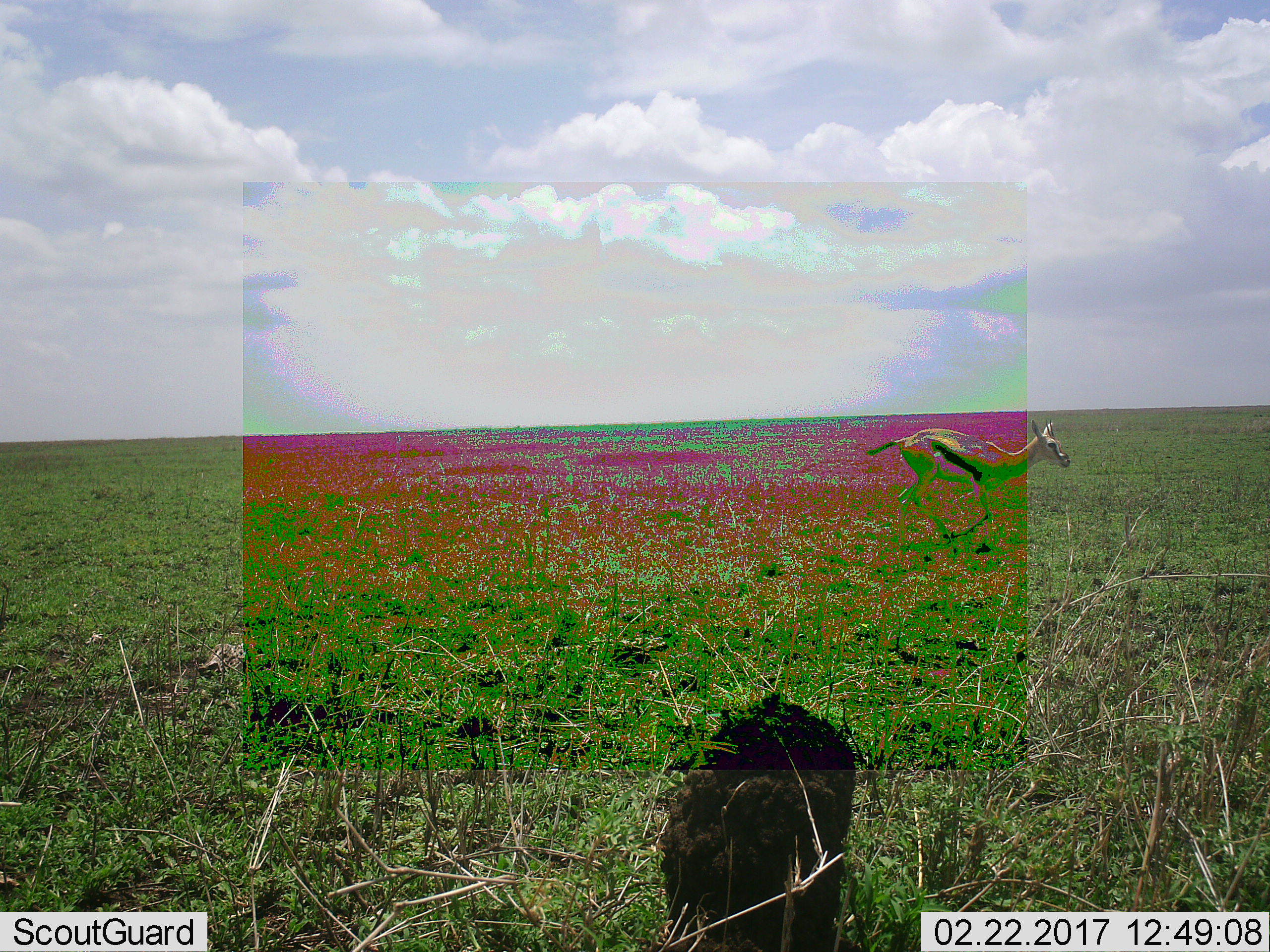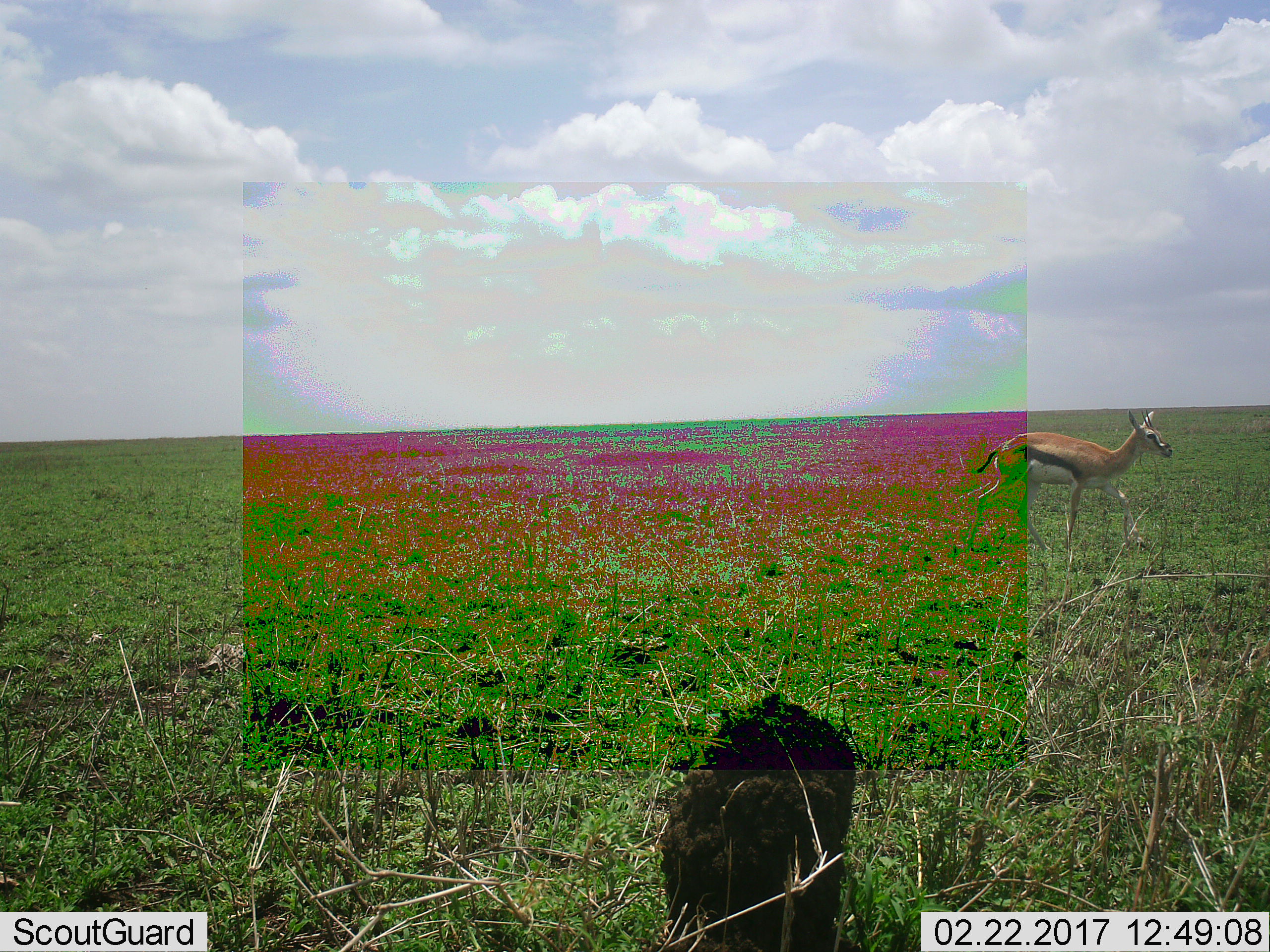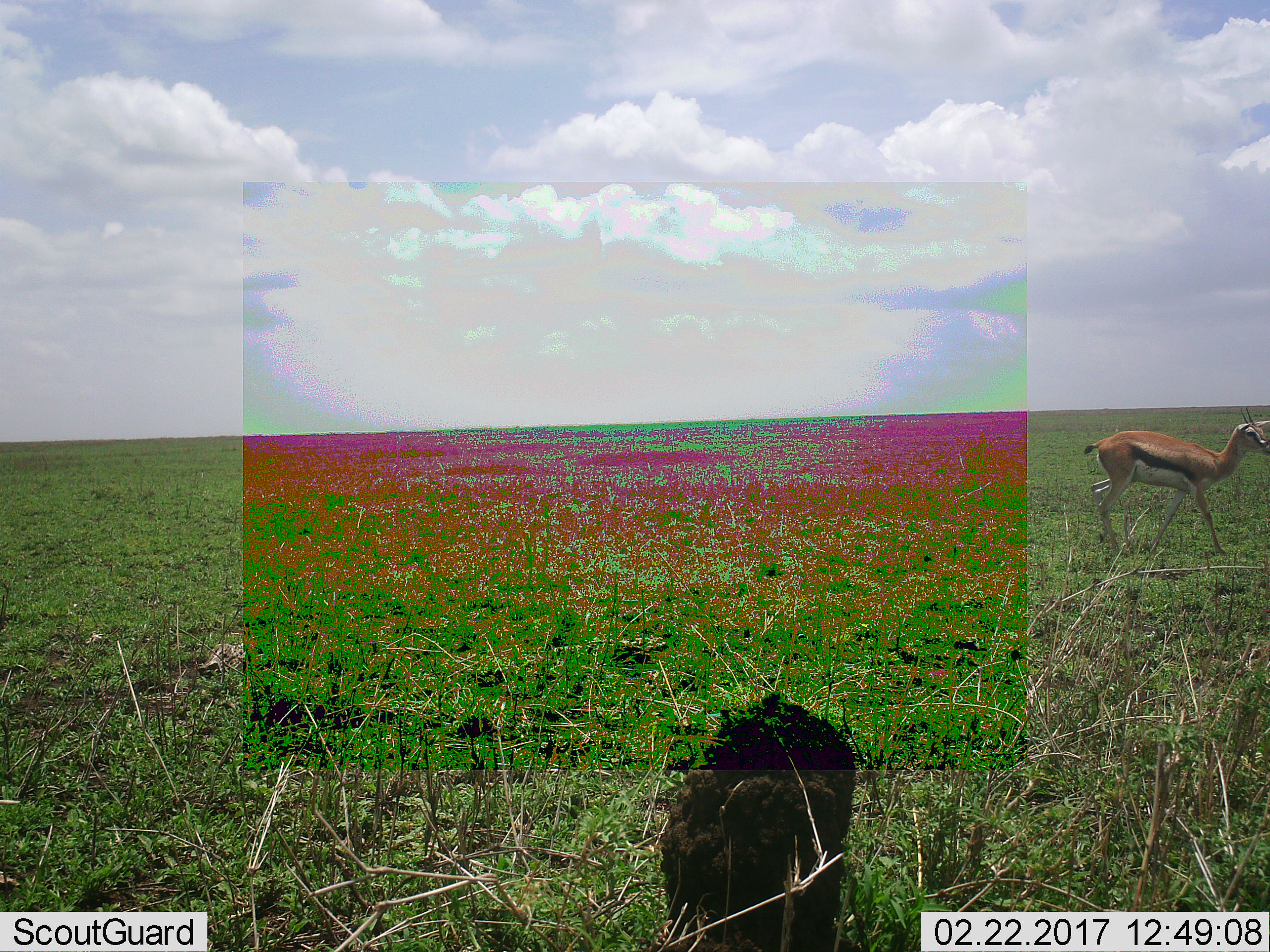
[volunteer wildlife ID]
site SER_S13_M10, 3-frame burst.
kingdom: Animalia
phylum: Chordata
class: Mammalia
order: Artiodactyla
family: Bovidae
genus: Eudorcas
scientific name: Eudorcas thomsonii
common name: thomson's gazelle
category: gazellethomsons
Gazellethomsons (thomson's gazelle) (Eudorcas thomsonii), count 1. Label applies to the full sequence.